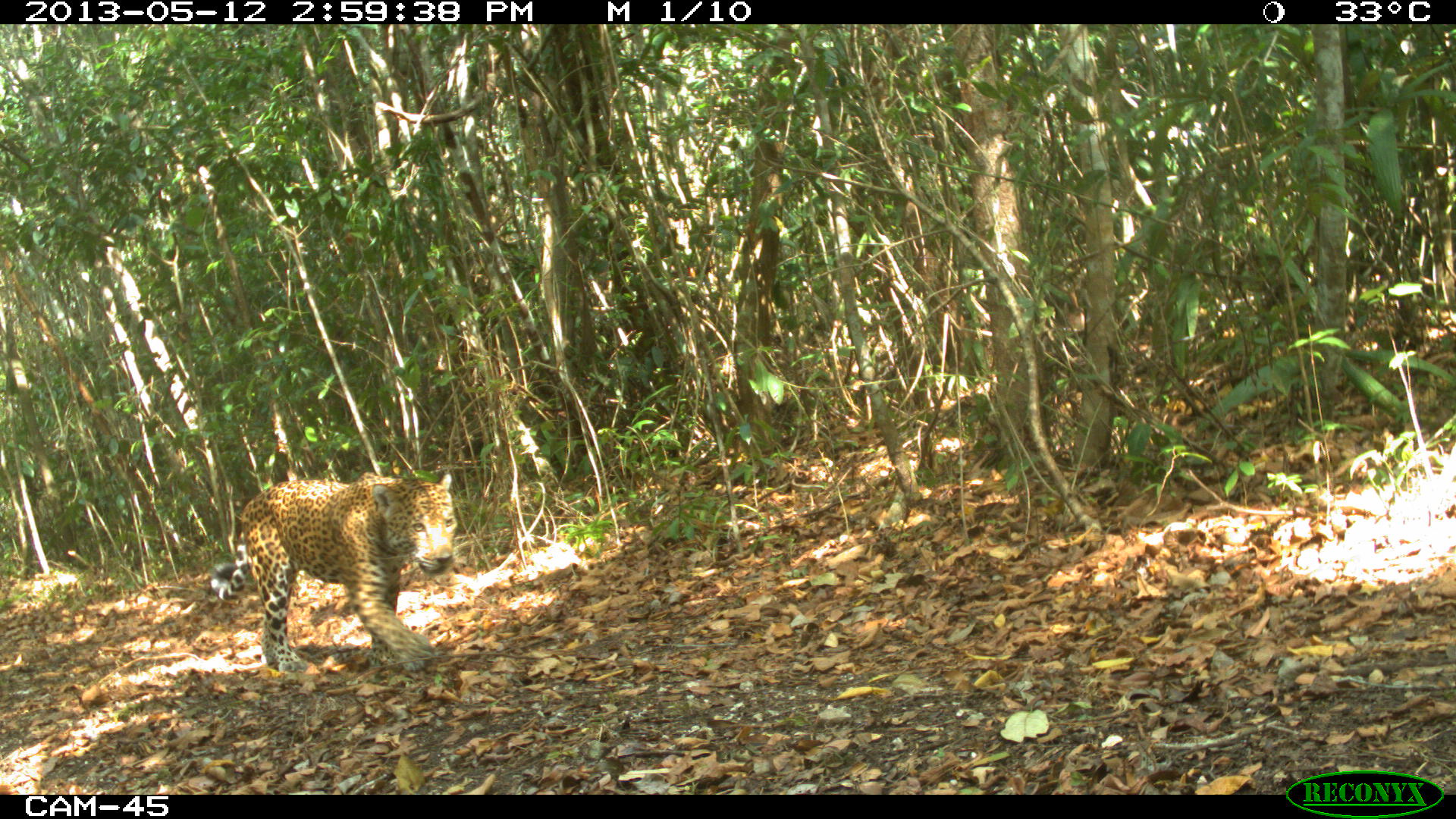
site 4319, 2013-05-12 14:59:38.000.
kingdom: Animalia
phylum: Chordata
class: Mammalia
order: Carnivora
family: Felidae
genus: Panthera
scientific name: Panthera onca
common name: jaguar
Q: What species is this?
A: Panthera onca (jaguar).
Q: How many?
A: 1.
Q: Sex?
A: Male.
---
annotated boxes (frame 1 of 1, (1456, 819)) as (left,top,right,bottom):
panthera onca: (210,471,457,672)